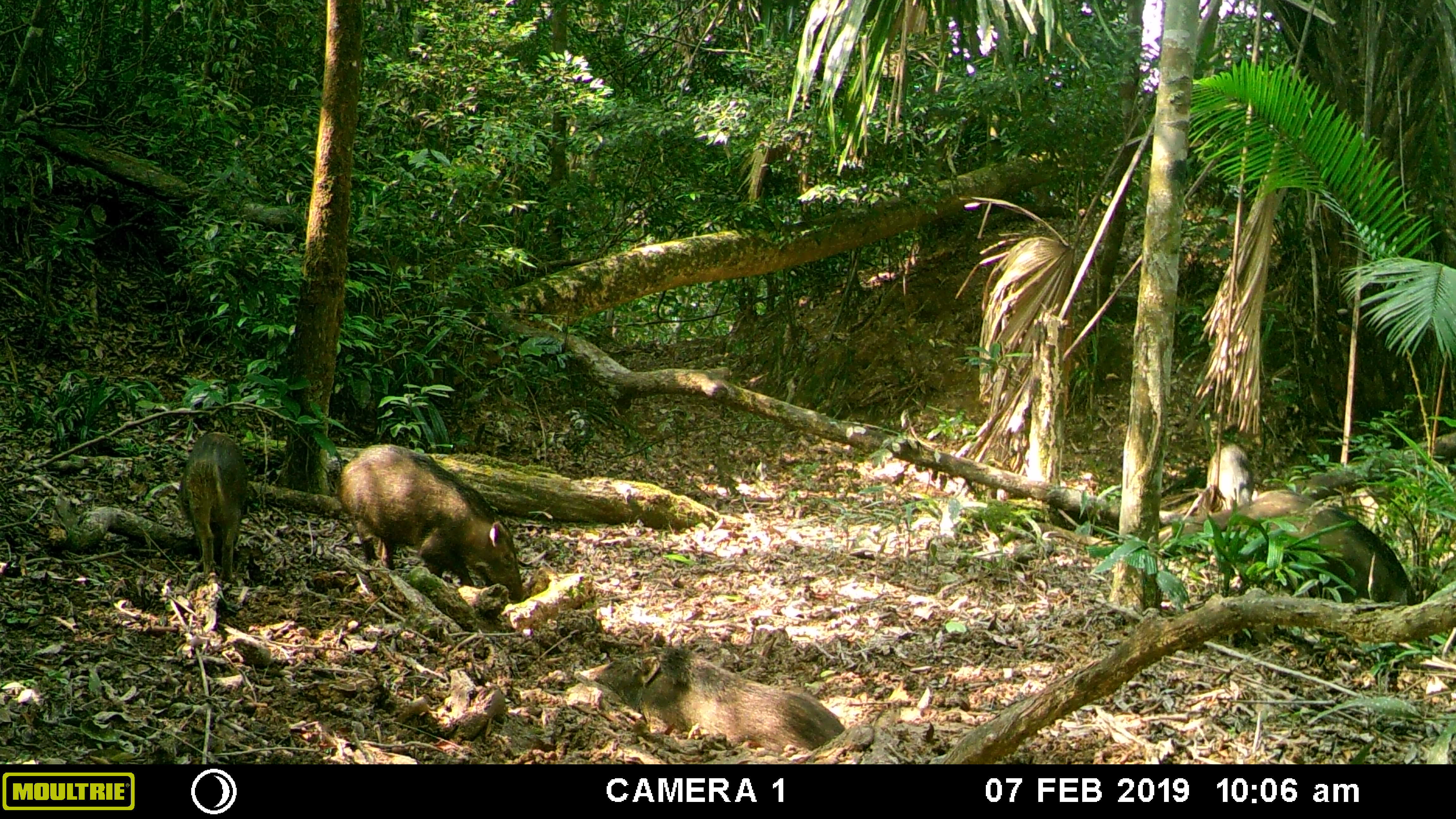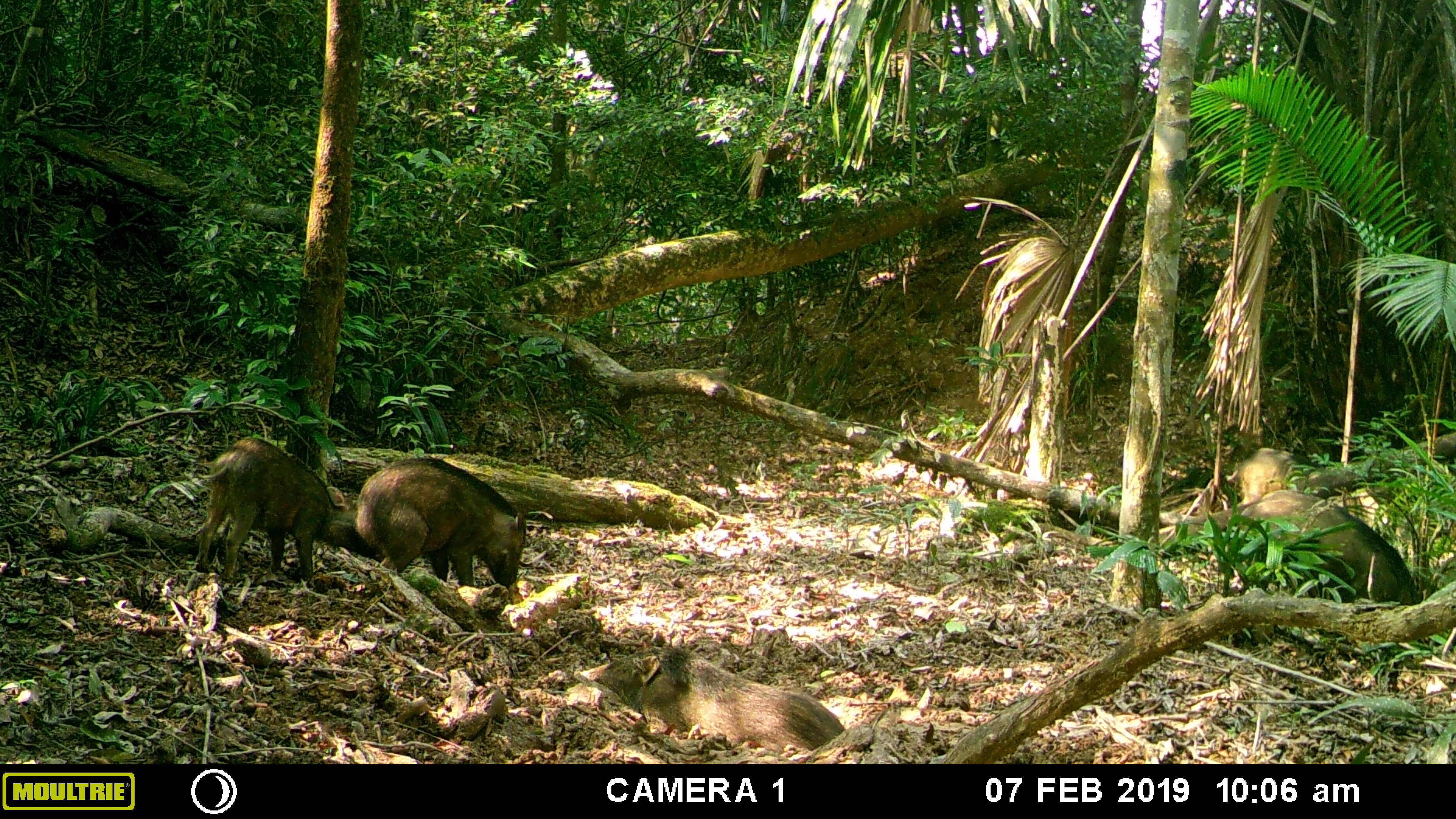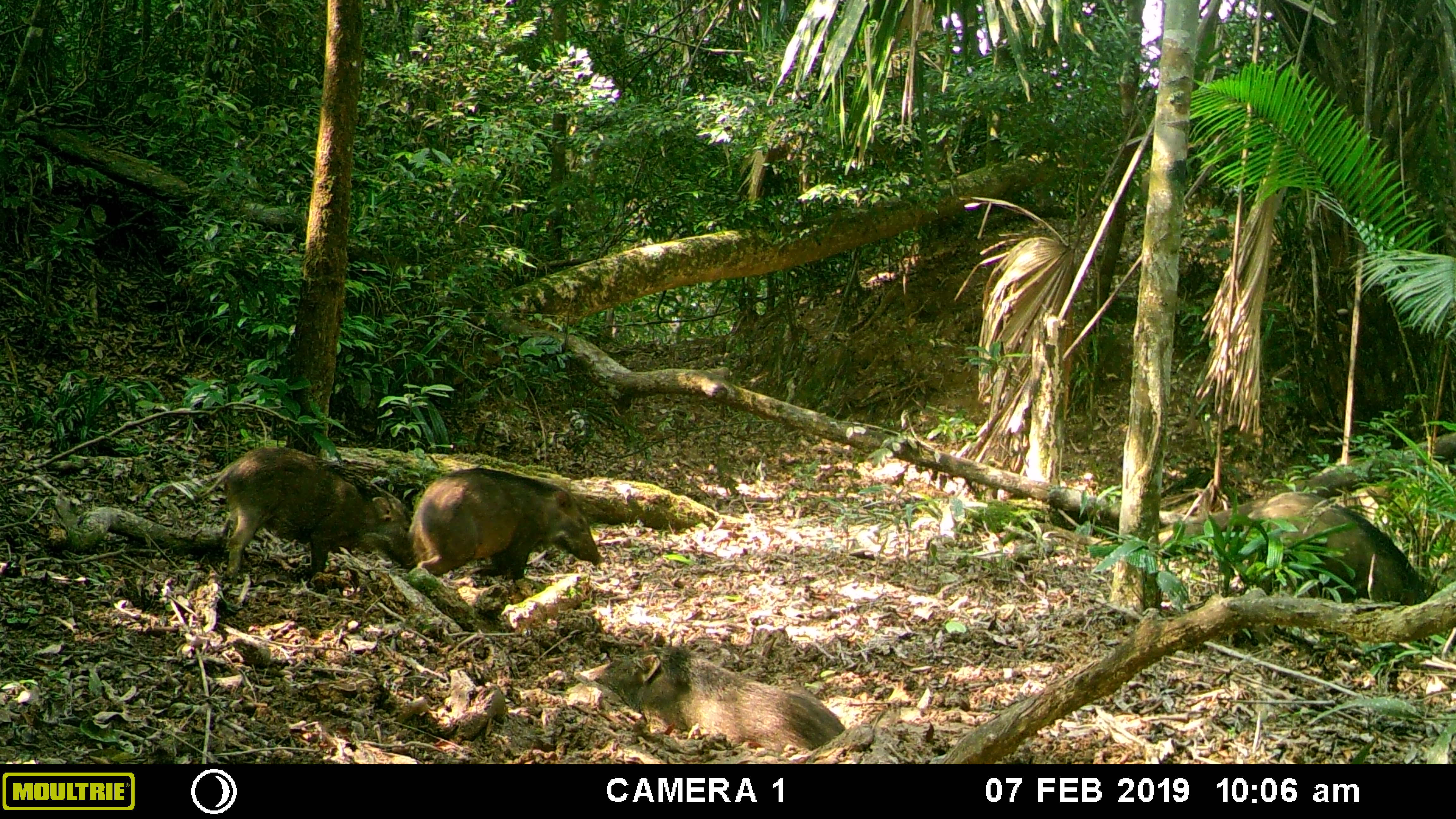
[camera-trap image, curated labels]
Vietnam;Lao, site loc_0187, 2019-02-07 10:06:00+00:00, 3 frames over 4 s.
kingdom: Animalia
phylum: Chordata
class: Mammalia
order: Artiodactyla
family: Suidae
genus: Sus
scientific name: Sus scrofa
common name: eurasian wild pig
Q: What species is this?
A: Eurasian wild pig (Sus scrofa).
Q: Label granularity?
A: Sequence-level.